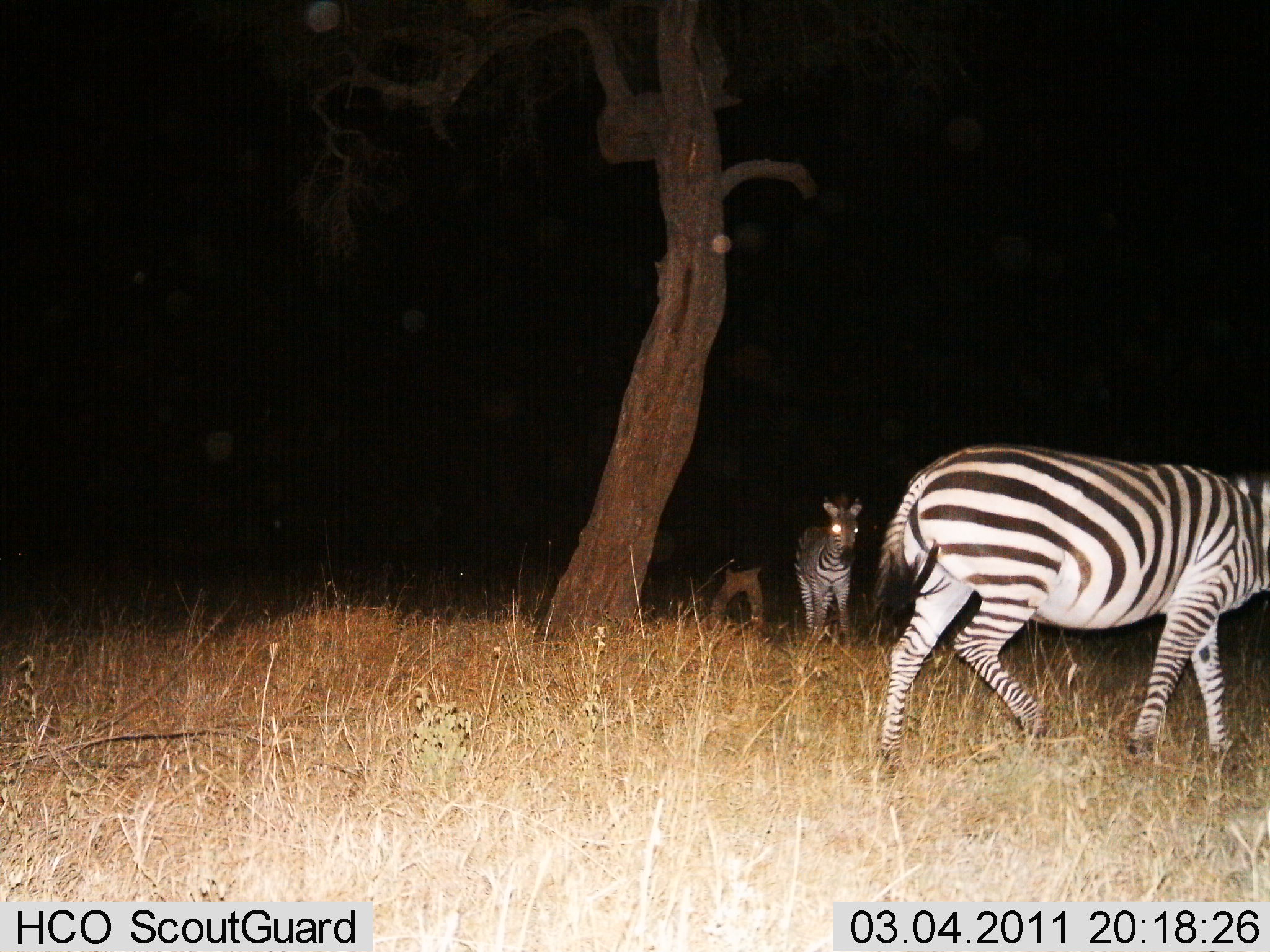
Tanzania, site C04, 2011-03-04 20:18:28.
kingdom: Animalia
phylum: Chordata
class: Mammalia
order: Perissodactyla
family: Equidae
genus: Equus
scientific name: Equus quagga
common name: plains zebra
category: zebra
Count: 2.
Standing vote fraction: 67%.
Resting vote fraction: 0%.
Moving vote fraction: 75%.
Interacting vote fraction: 0%.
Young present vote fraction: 0%.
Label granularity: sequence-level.